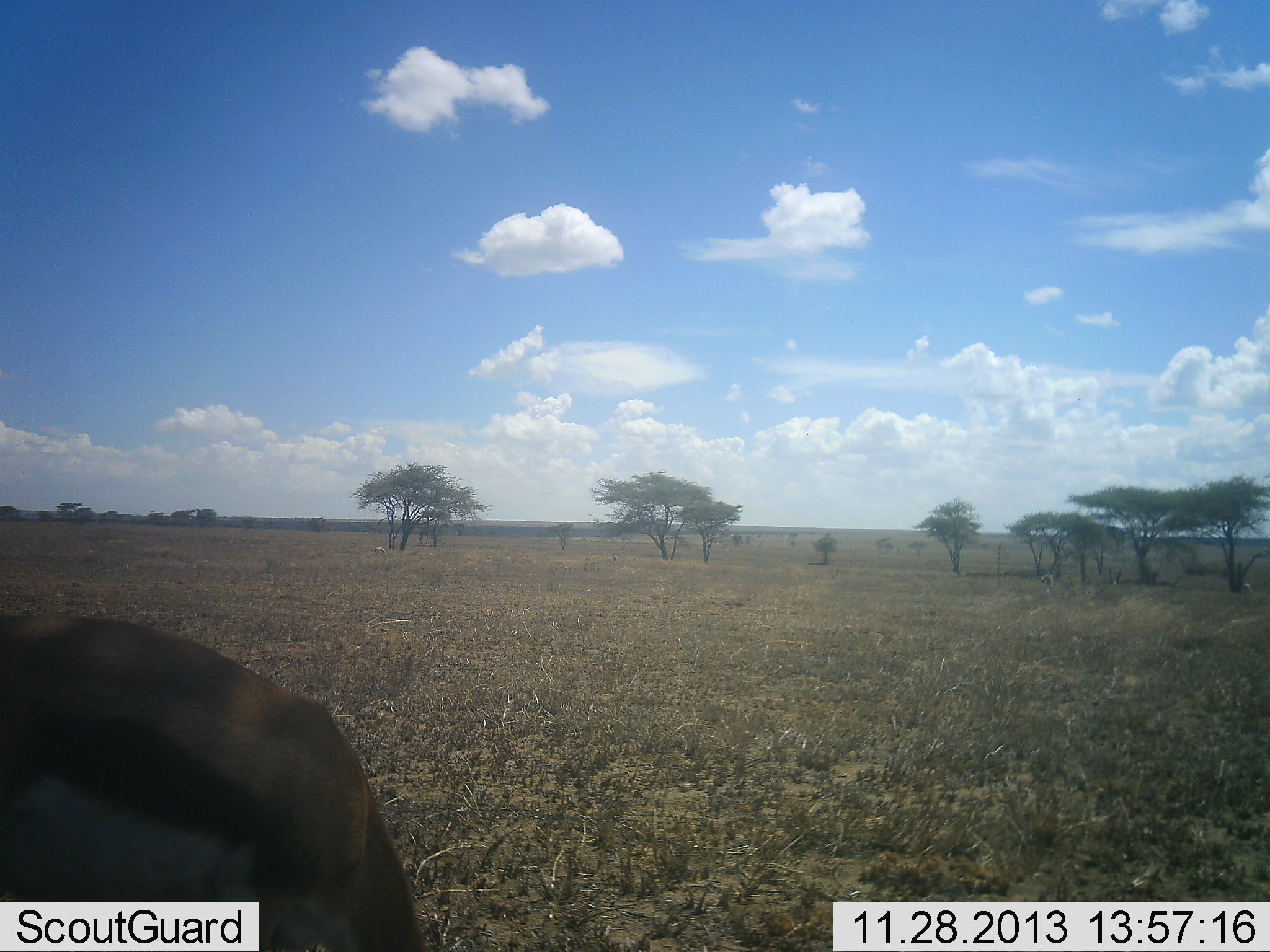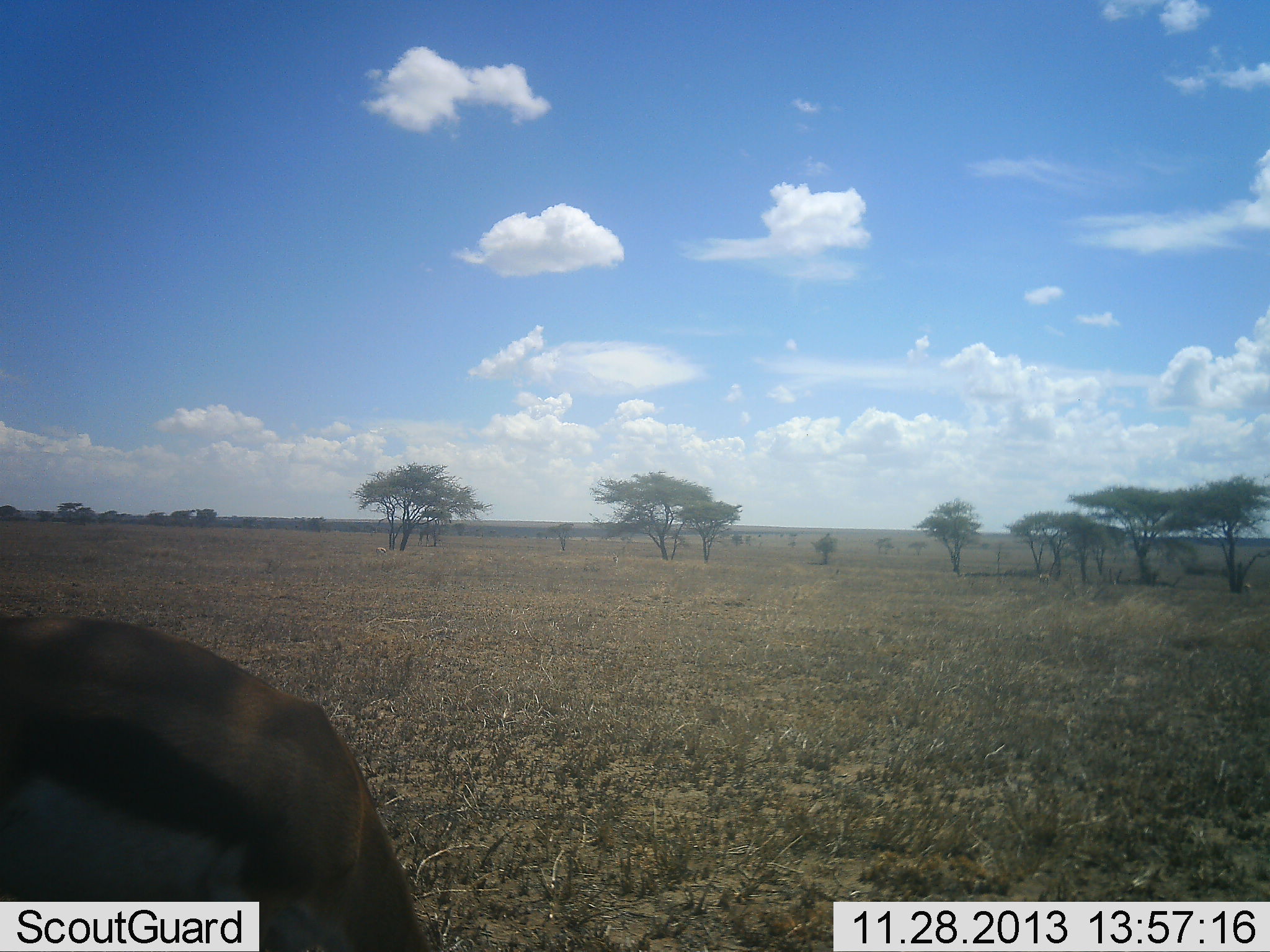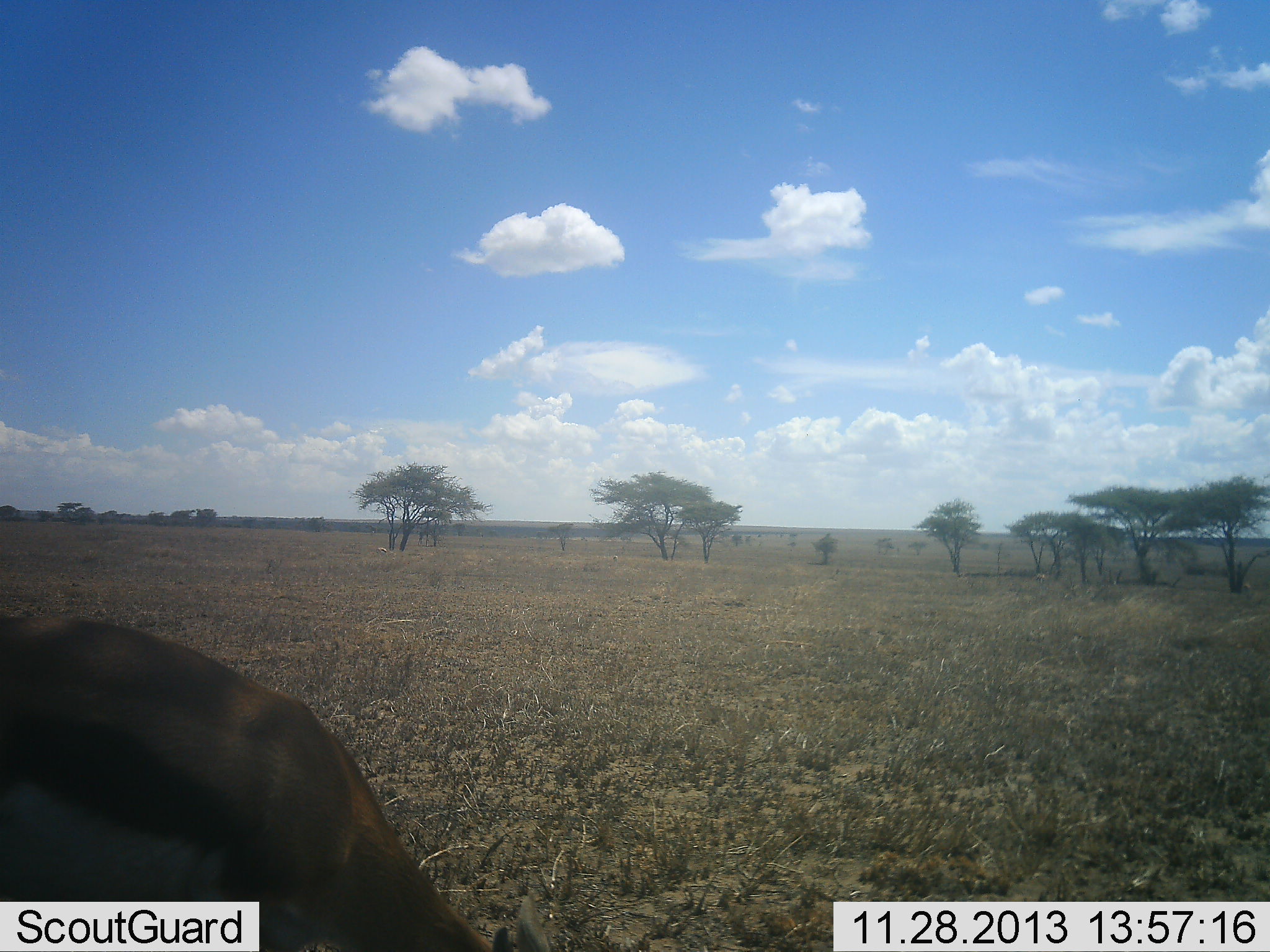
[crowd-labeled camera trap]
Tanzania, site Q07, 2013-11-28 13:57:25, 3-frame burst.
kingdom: Animalia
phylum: Chordata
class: Mammalia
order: Artiodactyla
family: Bovidae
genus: Eudorcas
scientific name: Eudorcas thomsonii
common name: thomson's gazelle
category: gazellethomsons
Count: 1.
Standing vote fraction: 20%.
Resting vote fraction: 0%.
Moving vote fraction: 10%.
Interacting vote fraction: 0%.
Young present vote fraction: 0%.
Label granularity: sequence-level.